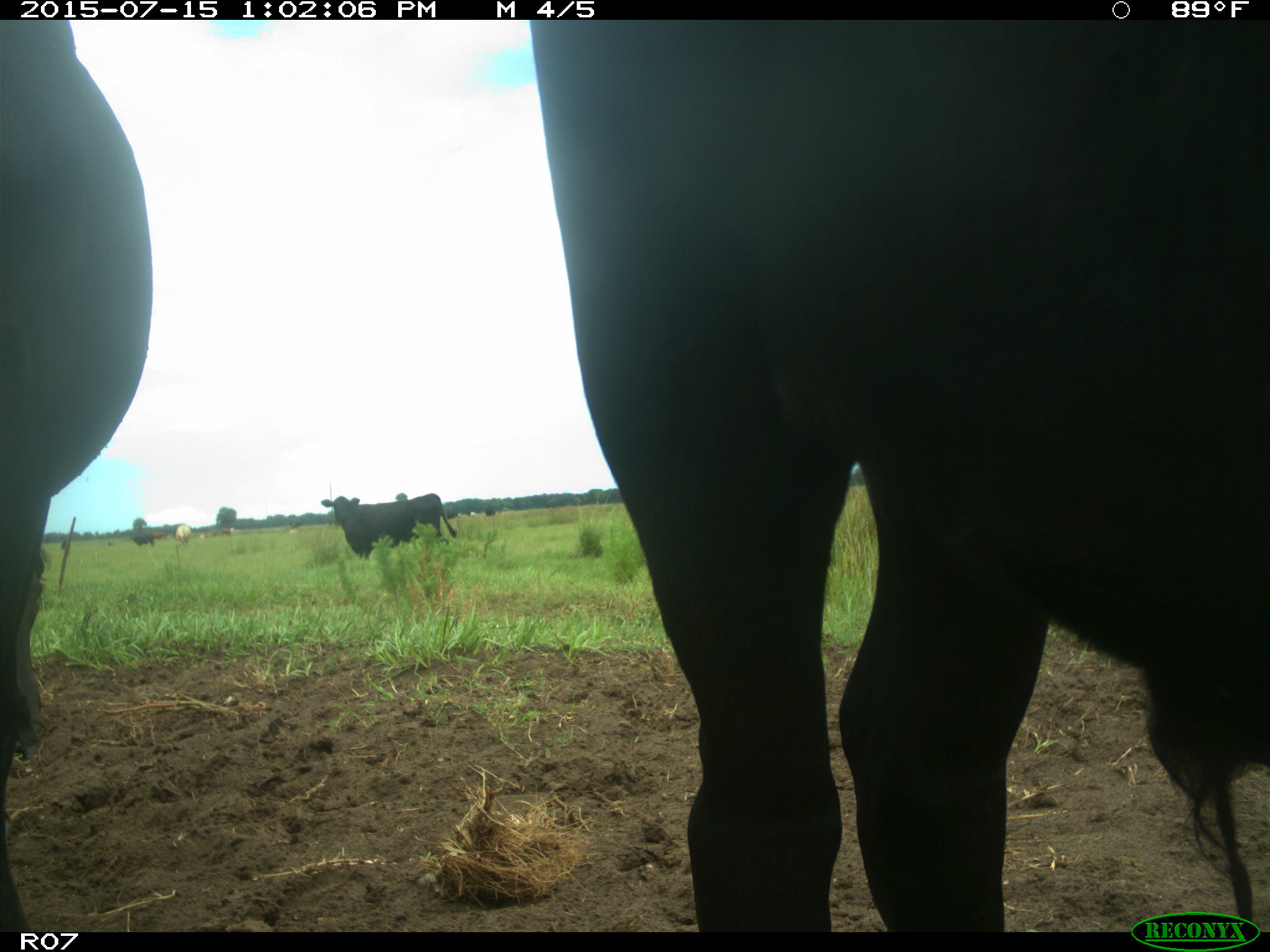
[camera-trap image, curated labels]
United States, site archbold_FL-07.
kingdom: Animalia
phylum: Chordata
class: Mammalia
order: Artiodactyla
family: Bovidae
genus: Bos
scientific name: Bos taurus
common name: domestic cow